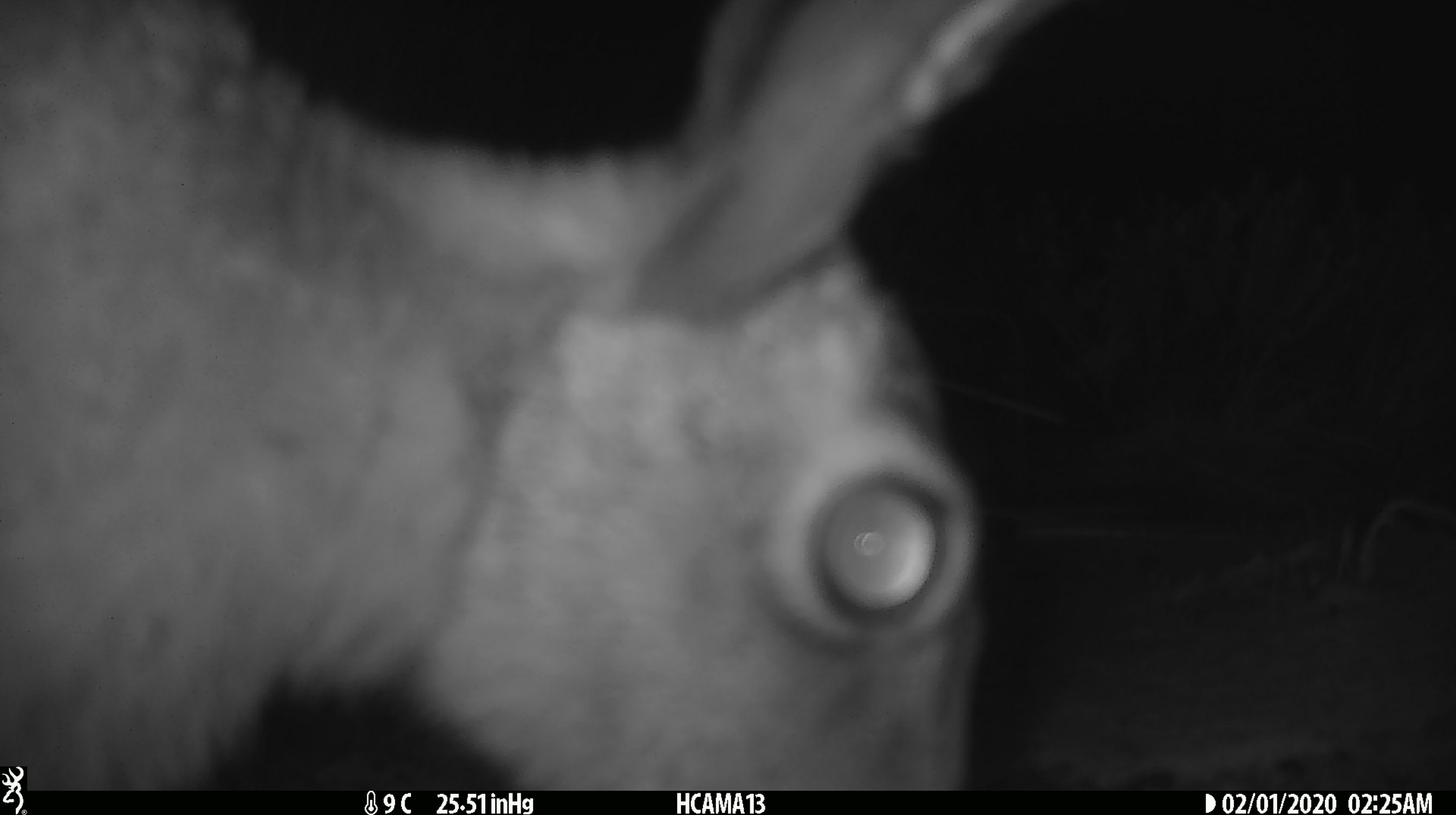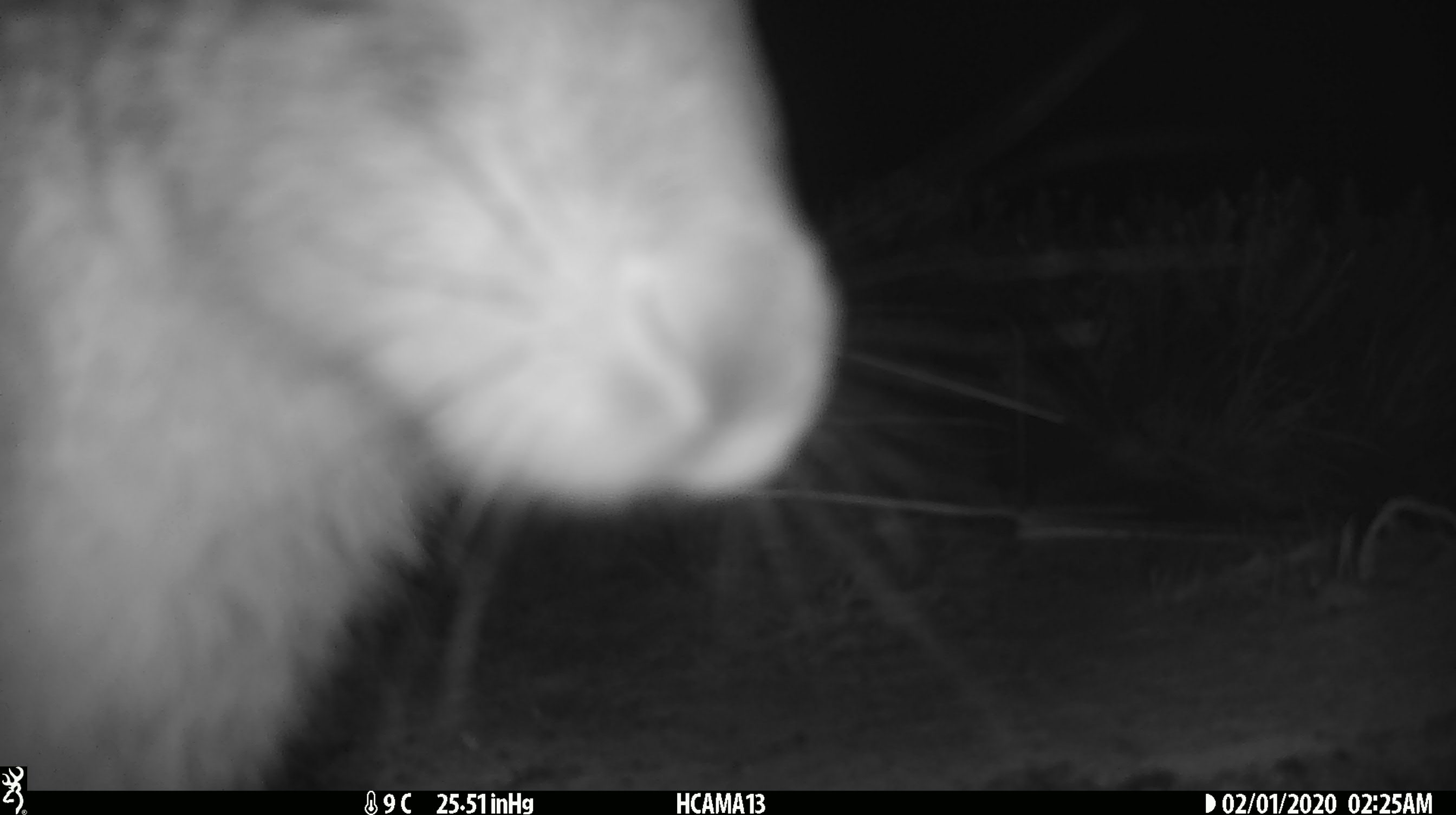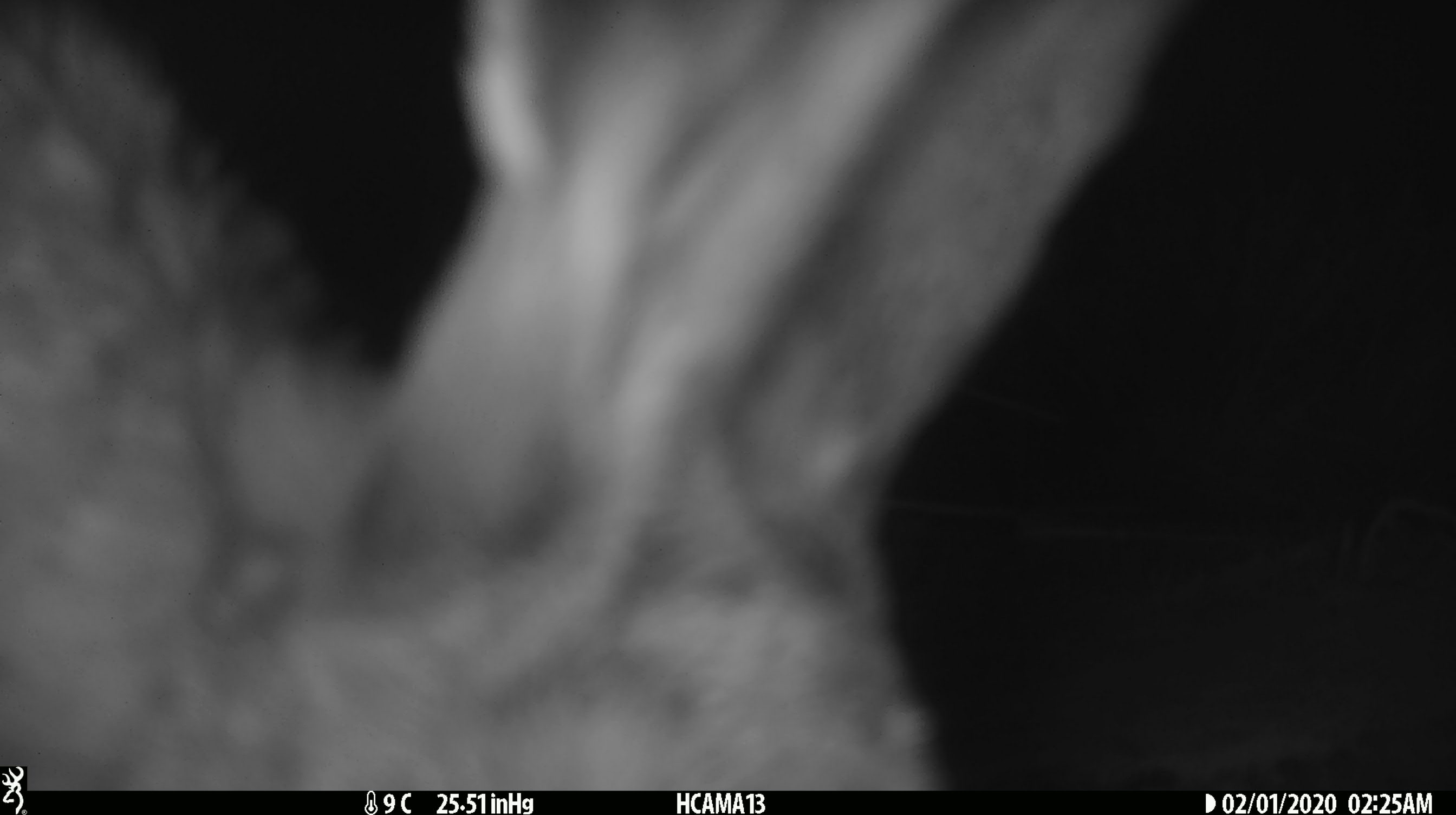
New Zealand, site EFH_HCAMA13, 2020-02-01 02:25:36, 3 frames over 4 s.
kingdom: Animalia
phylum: Chordata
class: Mammalia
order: Lagomorpha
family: Leporidae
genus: Lepus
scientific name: Lepus europaeus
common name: brown hare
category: hare